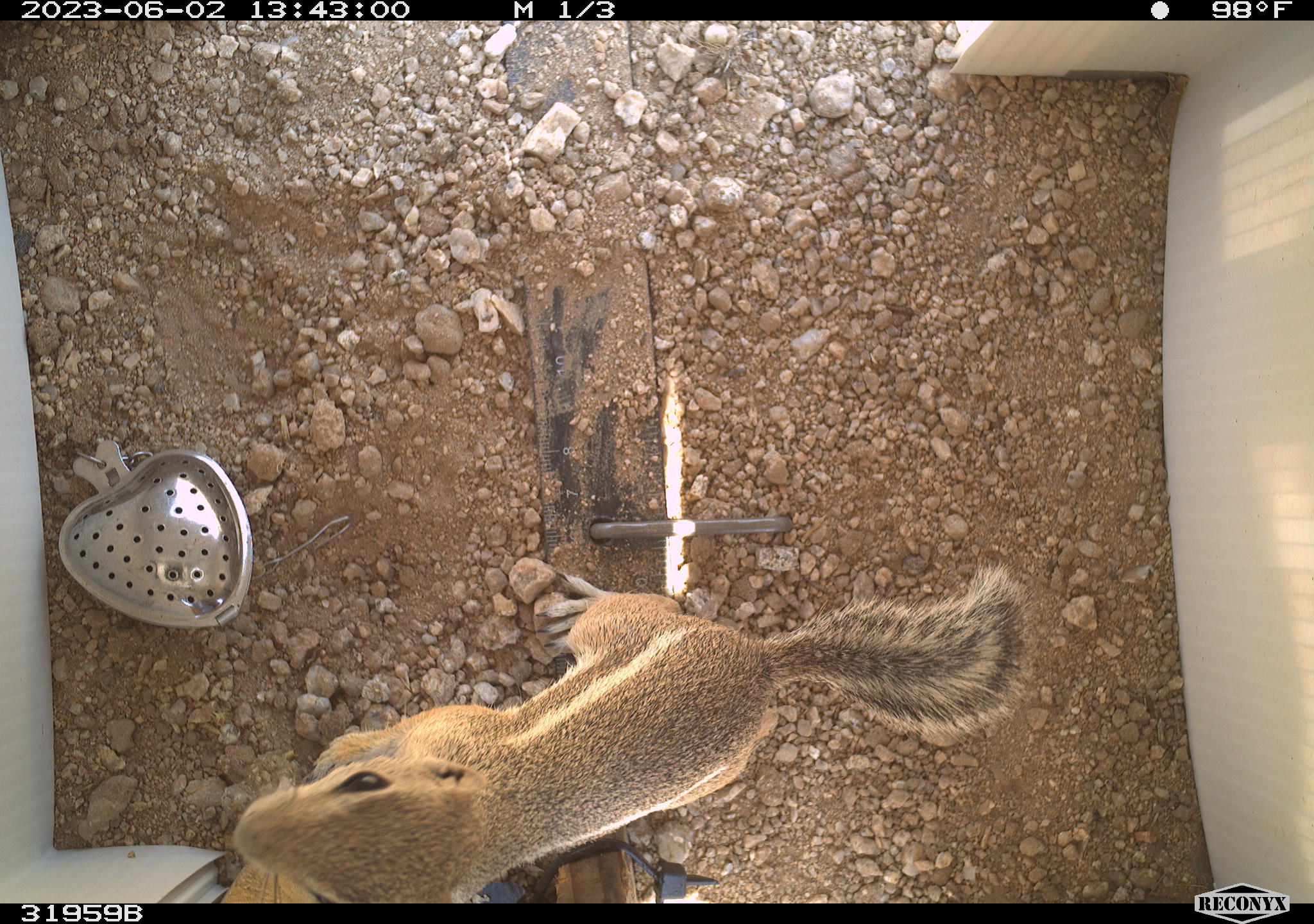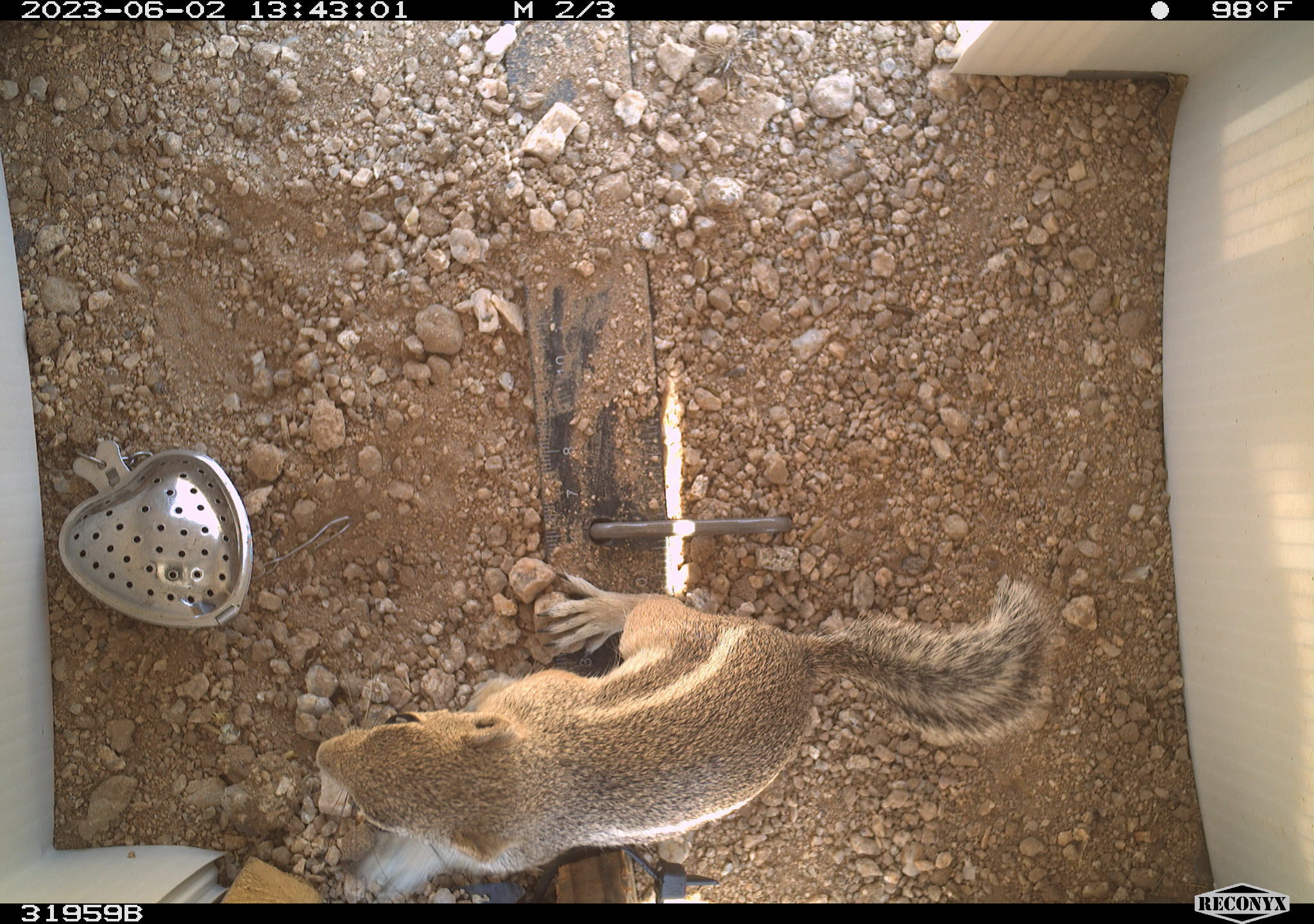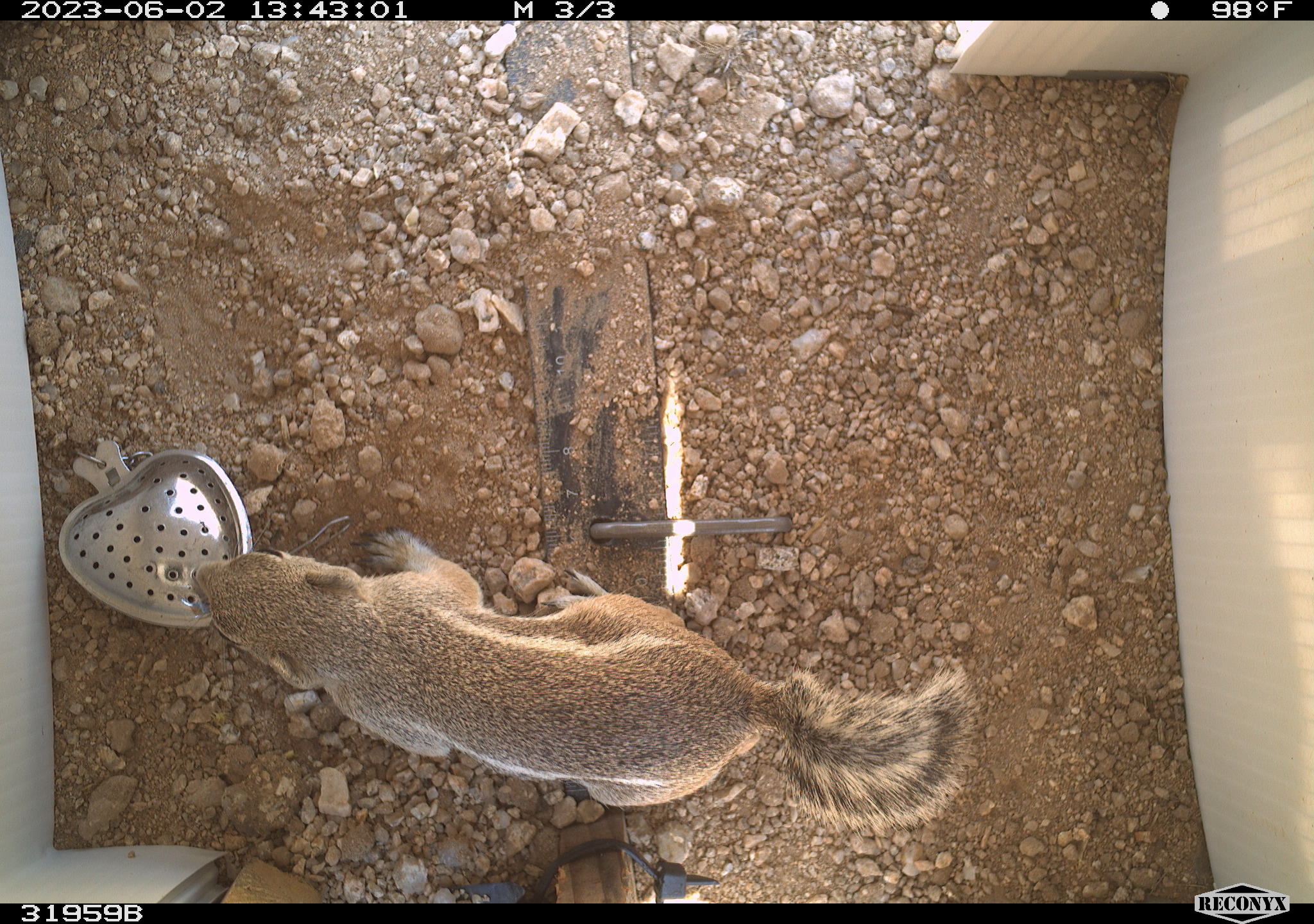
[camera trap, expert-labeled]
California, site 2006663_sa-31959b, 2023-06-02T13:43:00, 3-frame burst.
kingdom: Animalia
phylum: Chordata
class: Mammalia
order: Rodentia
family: Sciuridae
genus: Ammospermophilus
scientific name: Ammospermophilus leucurus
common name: white-tailed antelope squirrel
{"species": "white-tailed antelope squirrel (Ammospermophilus leucurus)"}